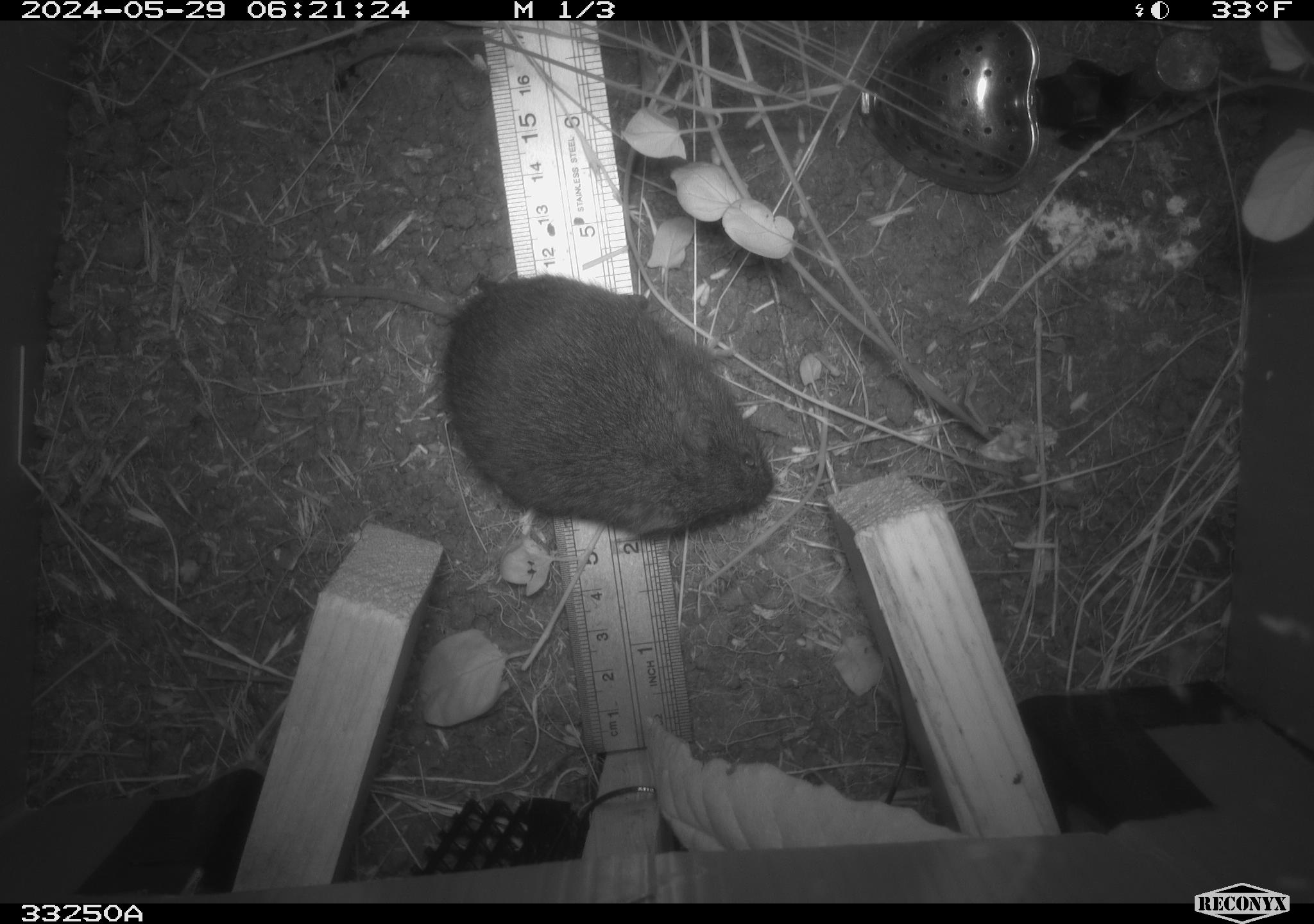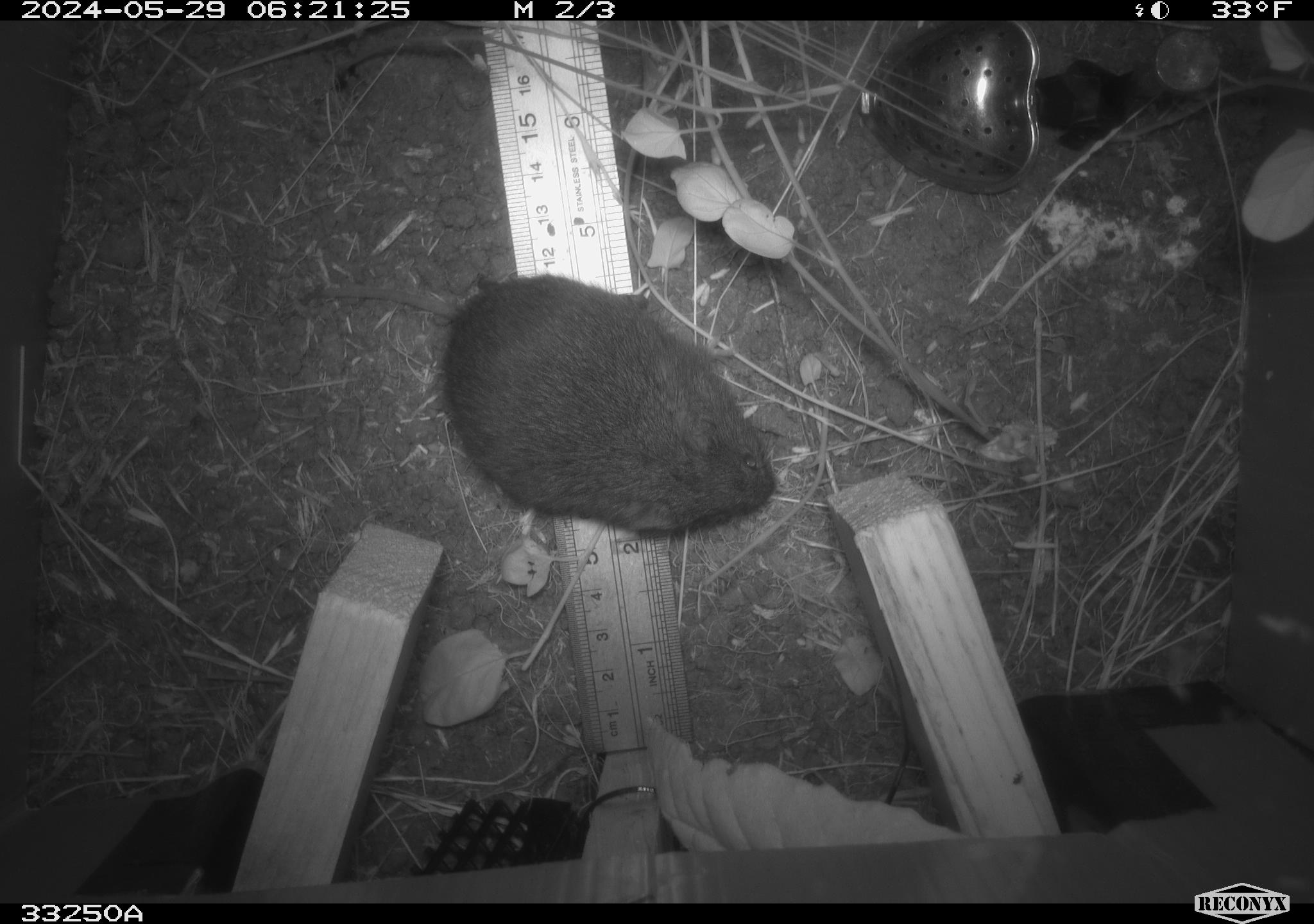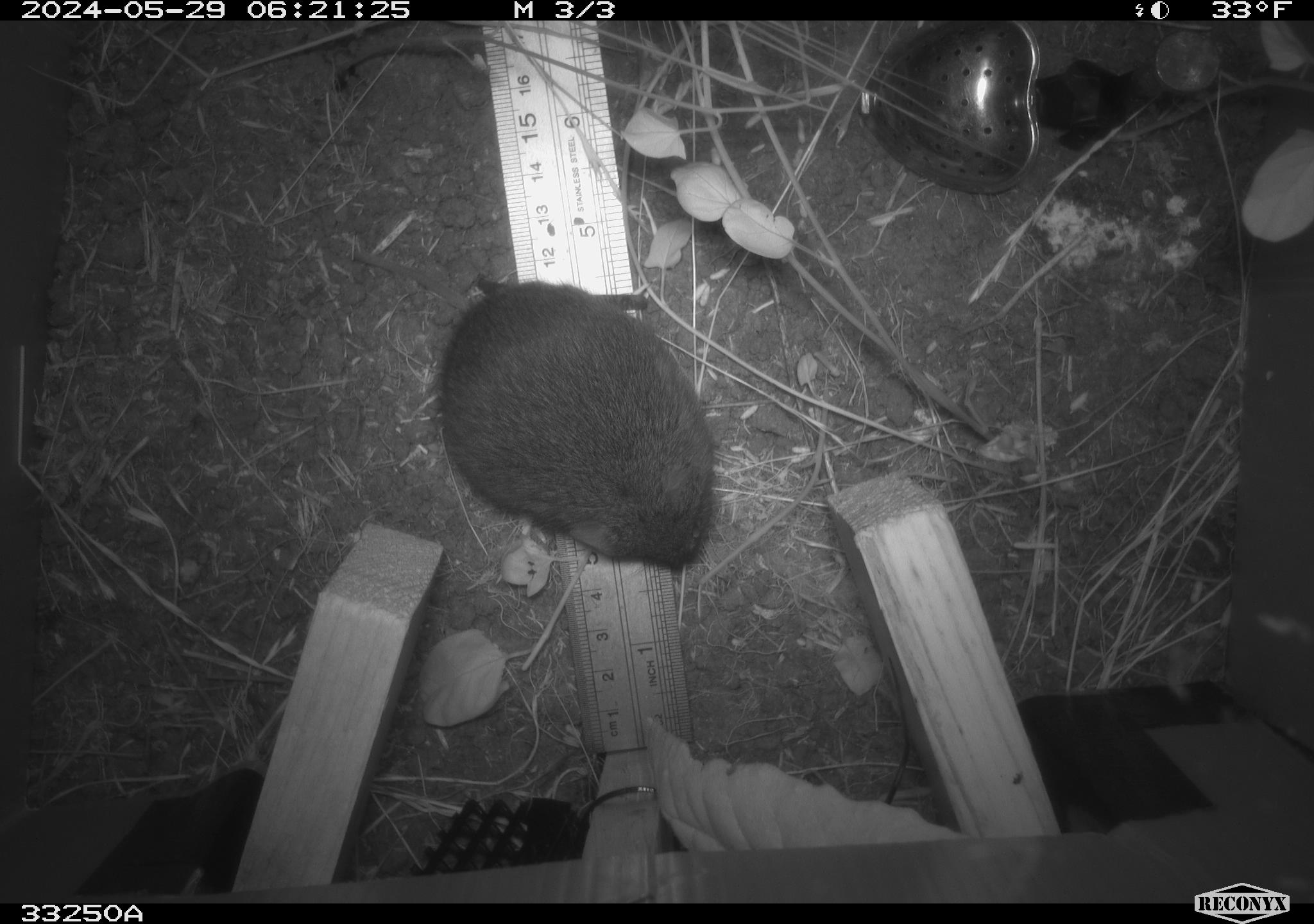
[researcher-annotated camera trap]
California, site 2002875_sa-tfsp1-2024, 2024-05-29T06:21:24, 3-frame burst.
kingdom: Animalia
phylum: Chordata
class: Mammalia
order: Rodentia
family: Cricetidae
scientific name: Arvicolinae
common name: voles, lemmings, and muskrats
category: arvicolinae subfamily